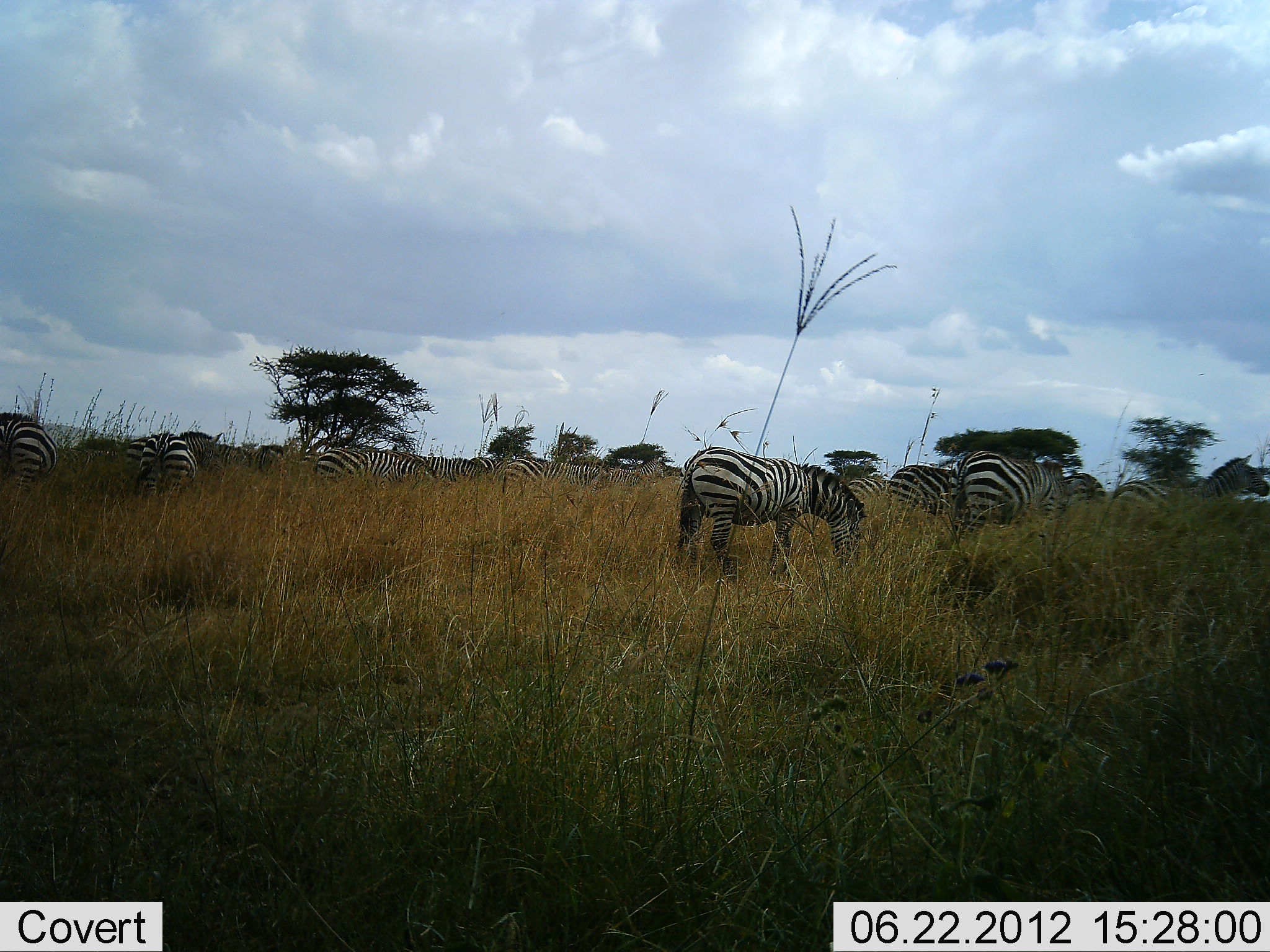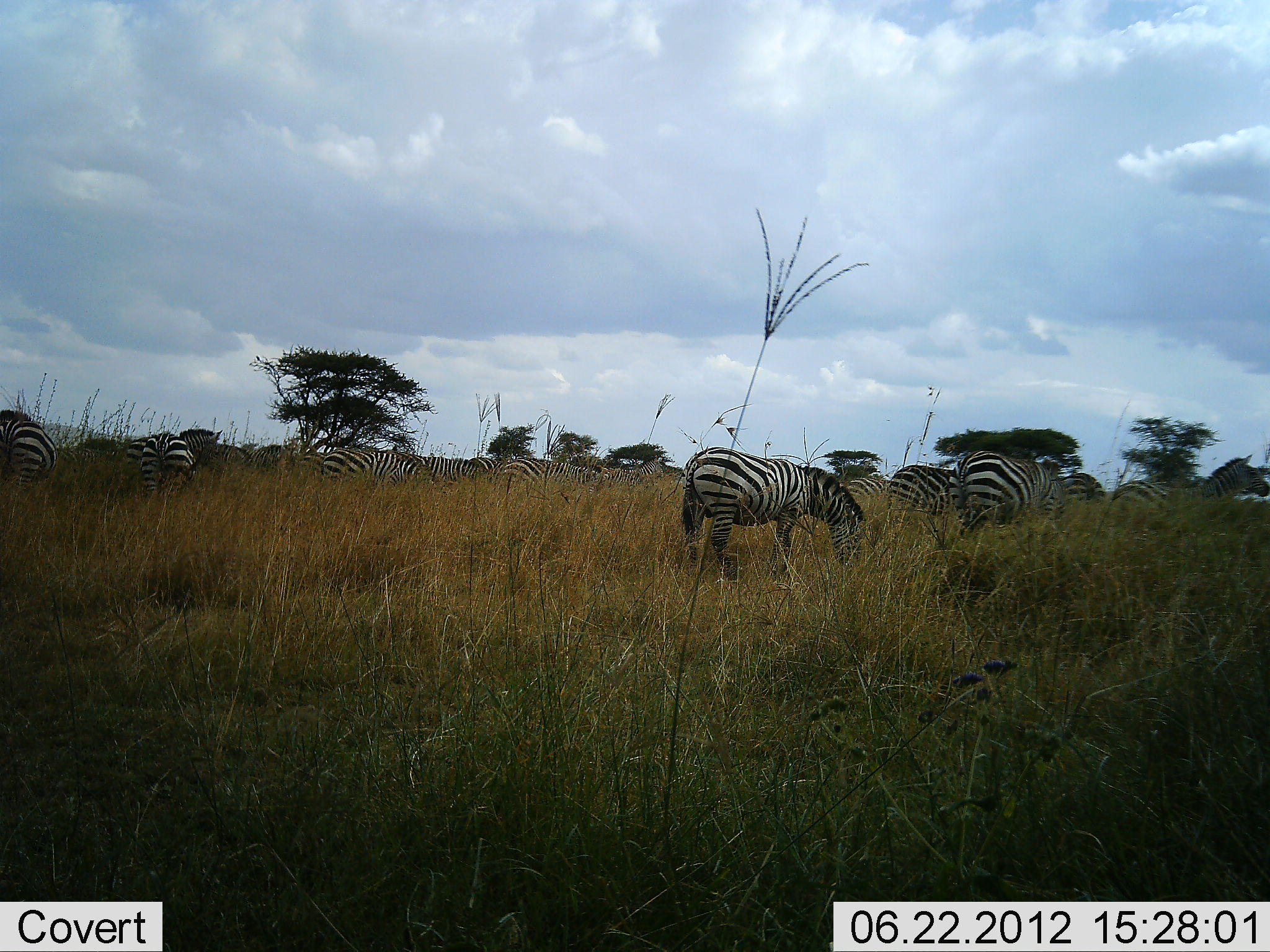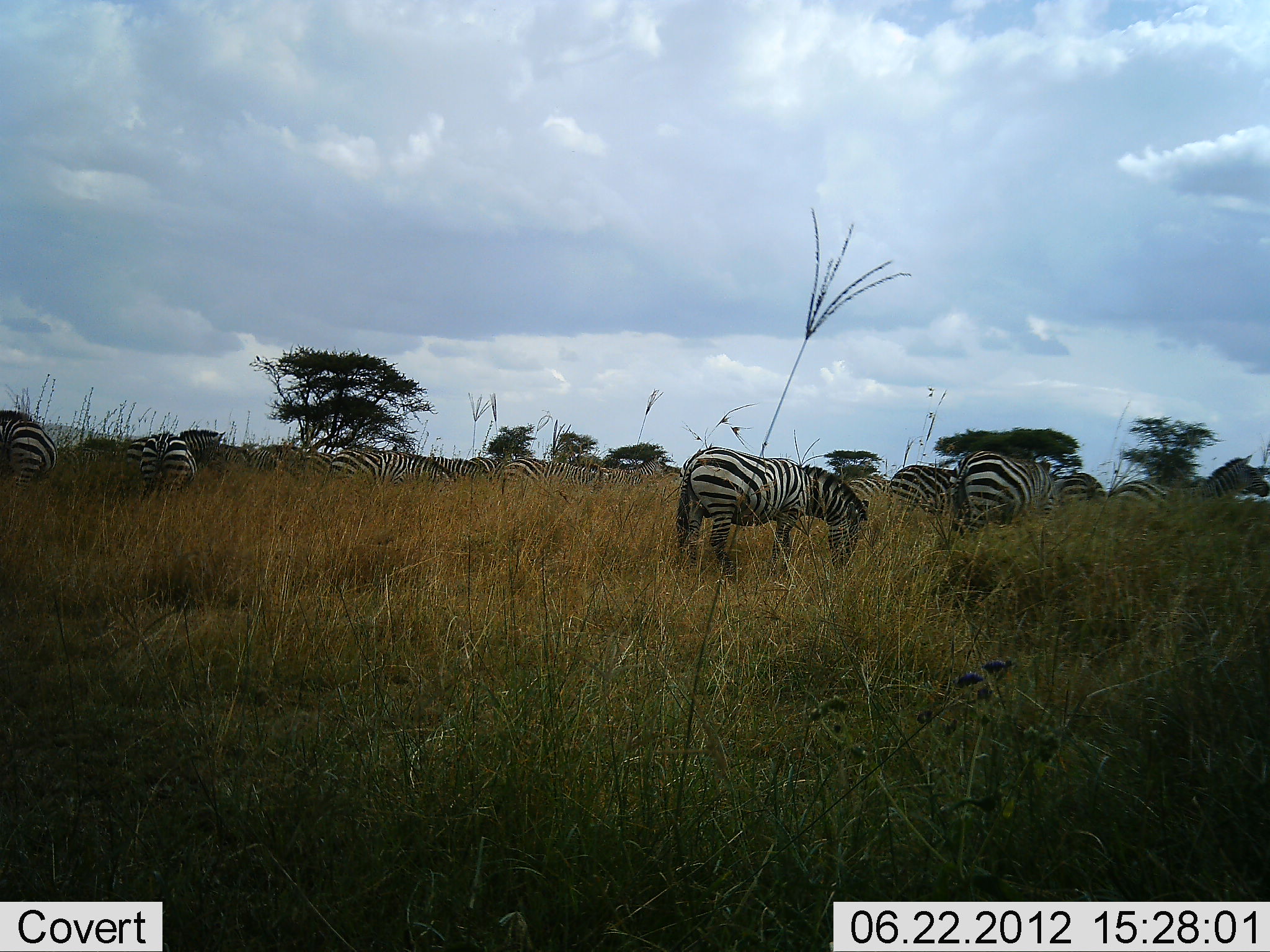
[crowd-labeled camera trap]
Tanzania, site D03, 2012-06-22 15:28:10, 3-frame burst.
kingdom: Animalia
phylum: Chordata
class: Mammalia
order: Perissodactyla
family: Equidae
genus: Equus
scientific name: Equus quagga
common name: plains zebra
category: zebra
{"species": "zebra (plains zebra) (Equus quagga)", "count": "11-50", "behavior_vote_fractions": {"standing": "40%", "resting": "10%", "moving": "10%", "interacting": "0%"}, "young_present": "0%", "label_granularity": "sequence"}